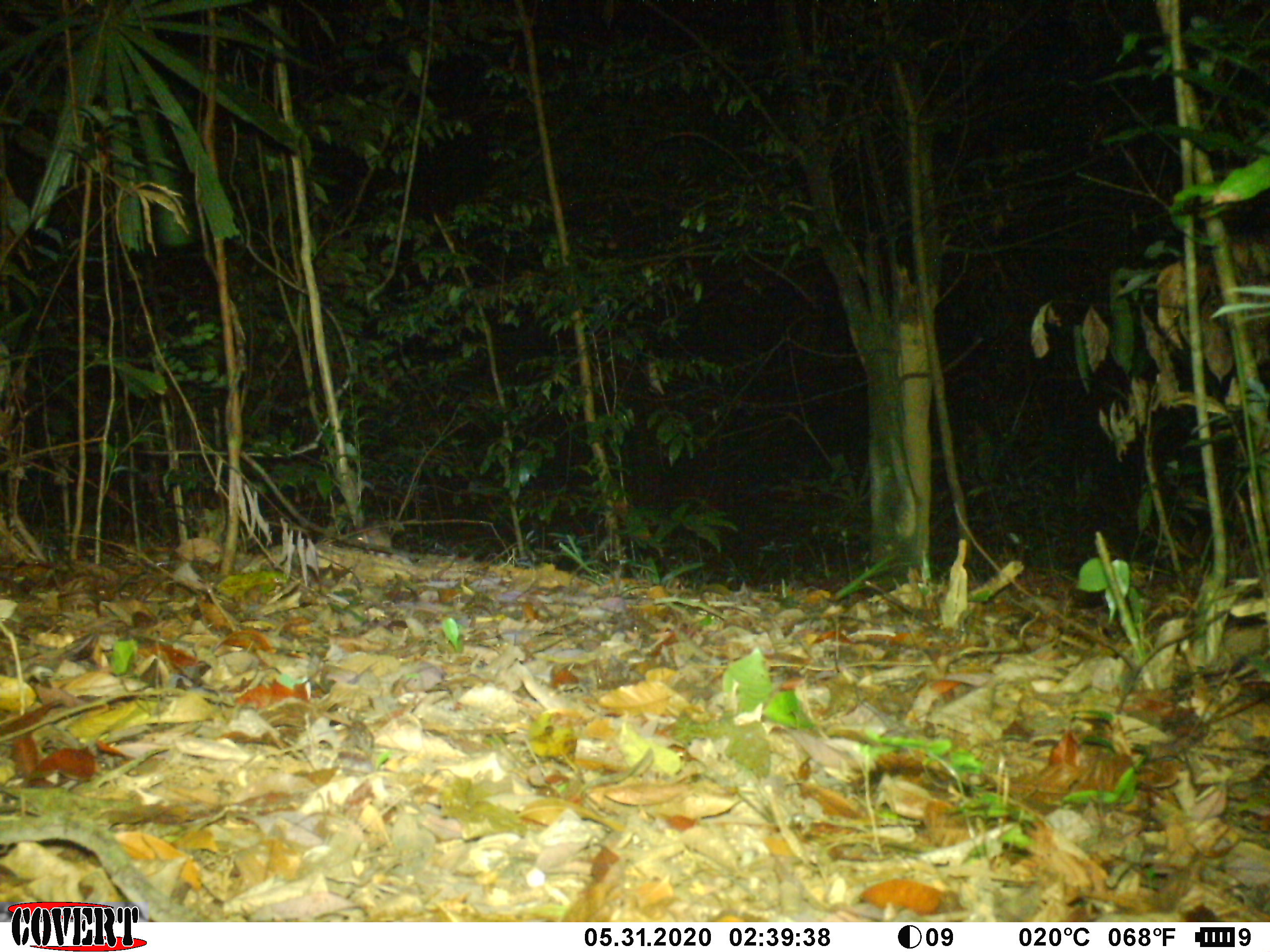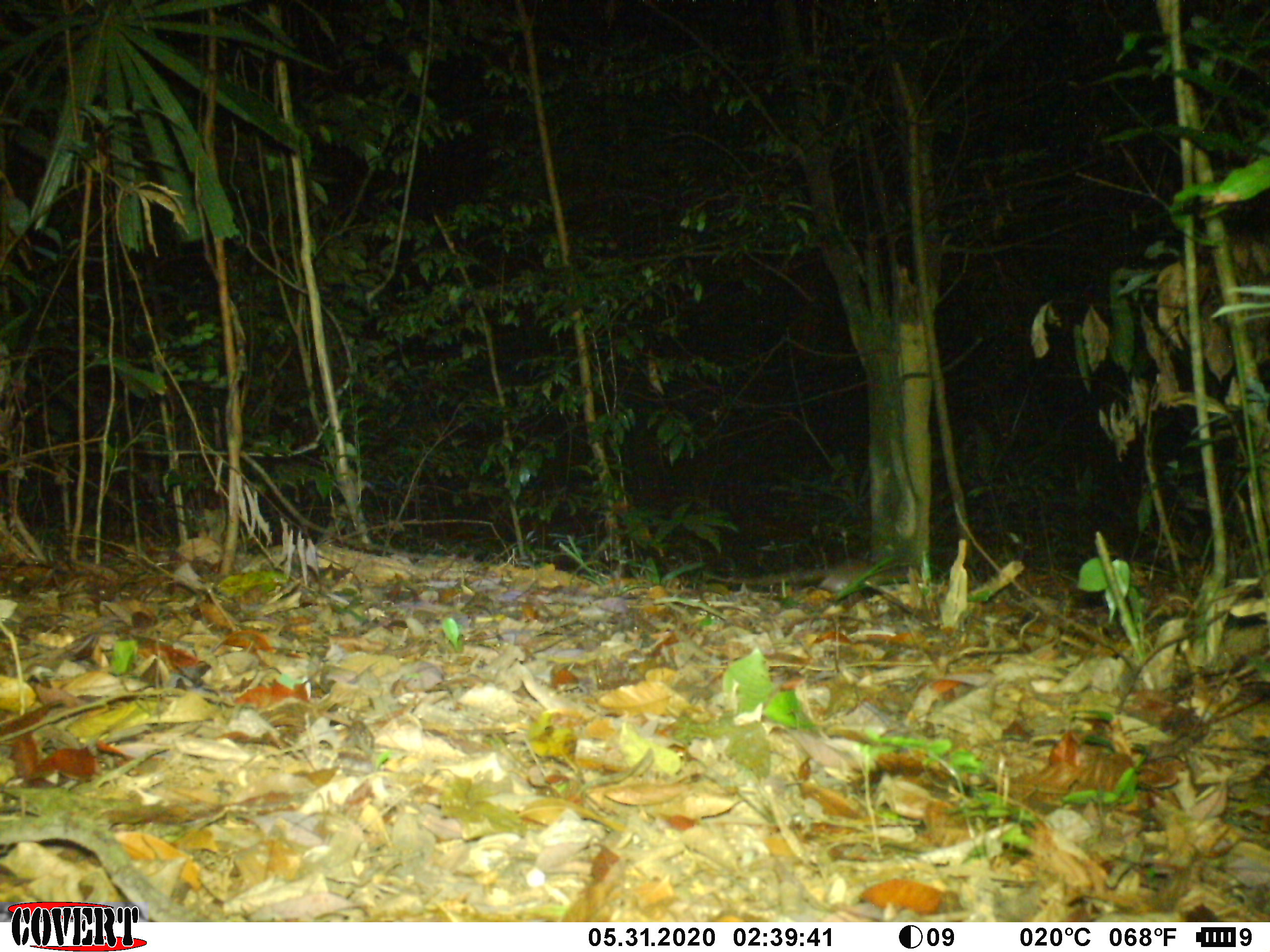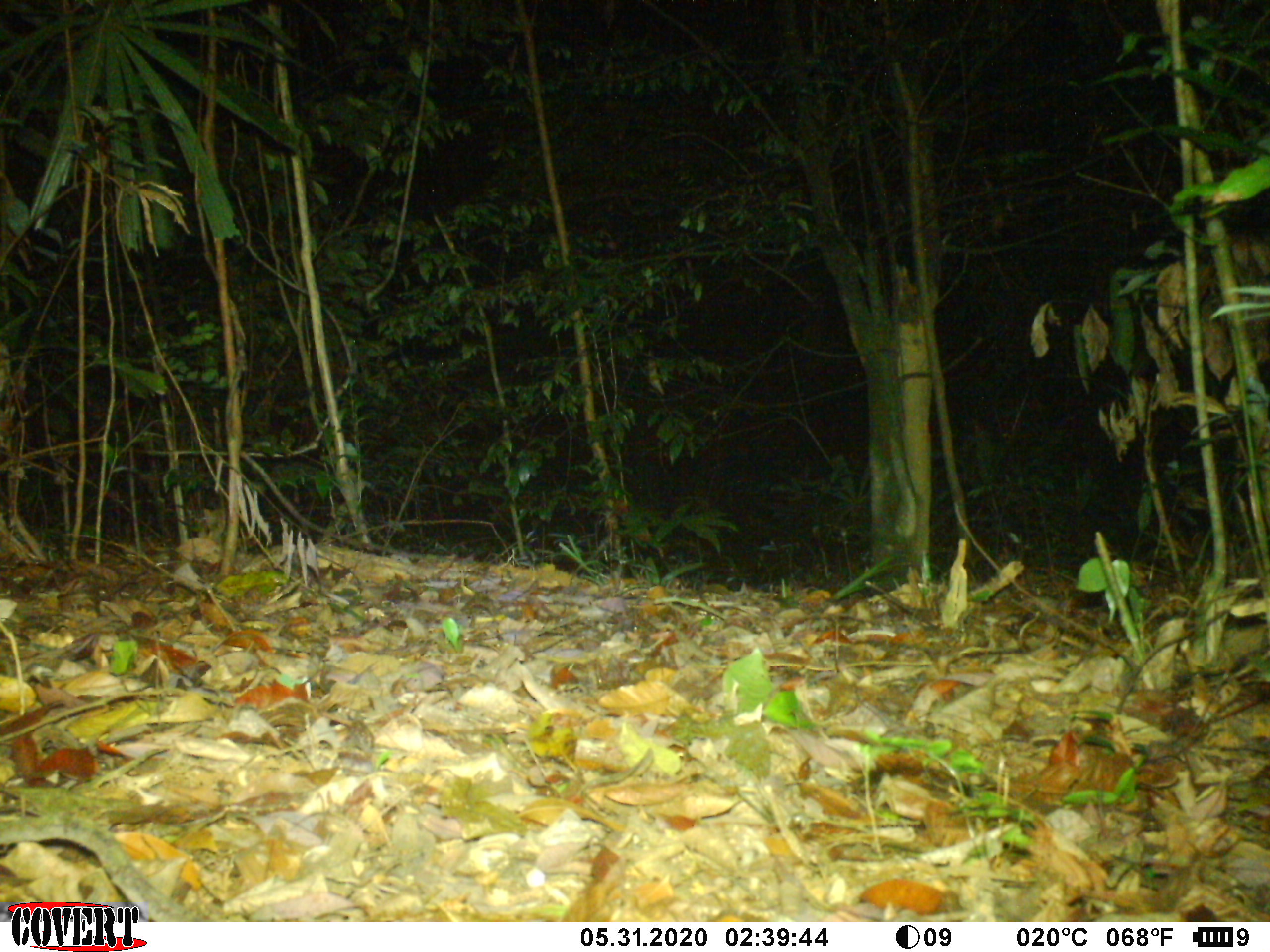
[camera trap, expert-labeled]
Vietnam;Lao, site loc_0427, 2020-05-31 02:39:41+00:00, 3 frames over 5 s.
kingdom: Animalia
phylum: Chordata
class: Mammalia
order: Rodentia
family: Muridae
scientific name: Muridae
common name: old-world mice and rats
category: unidentified murid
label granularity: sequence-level